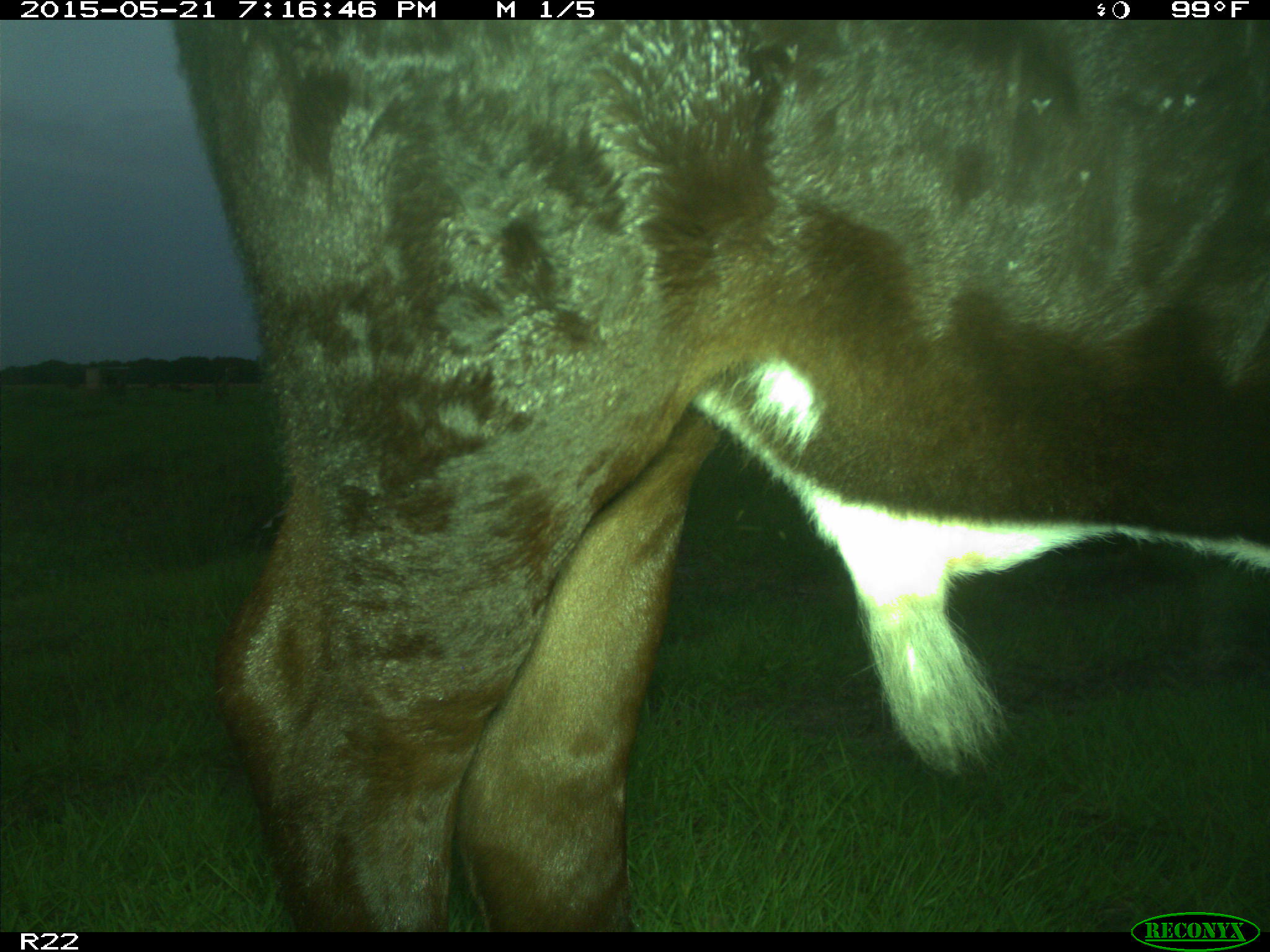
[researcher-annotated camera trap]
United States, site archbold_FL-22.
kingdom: Animalia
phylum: Chordata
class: Mammalia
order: Artiodactyla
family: Bovidae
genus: Bos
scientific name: Bos taurus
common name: domestic cow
Bos taurus (domestic cow).